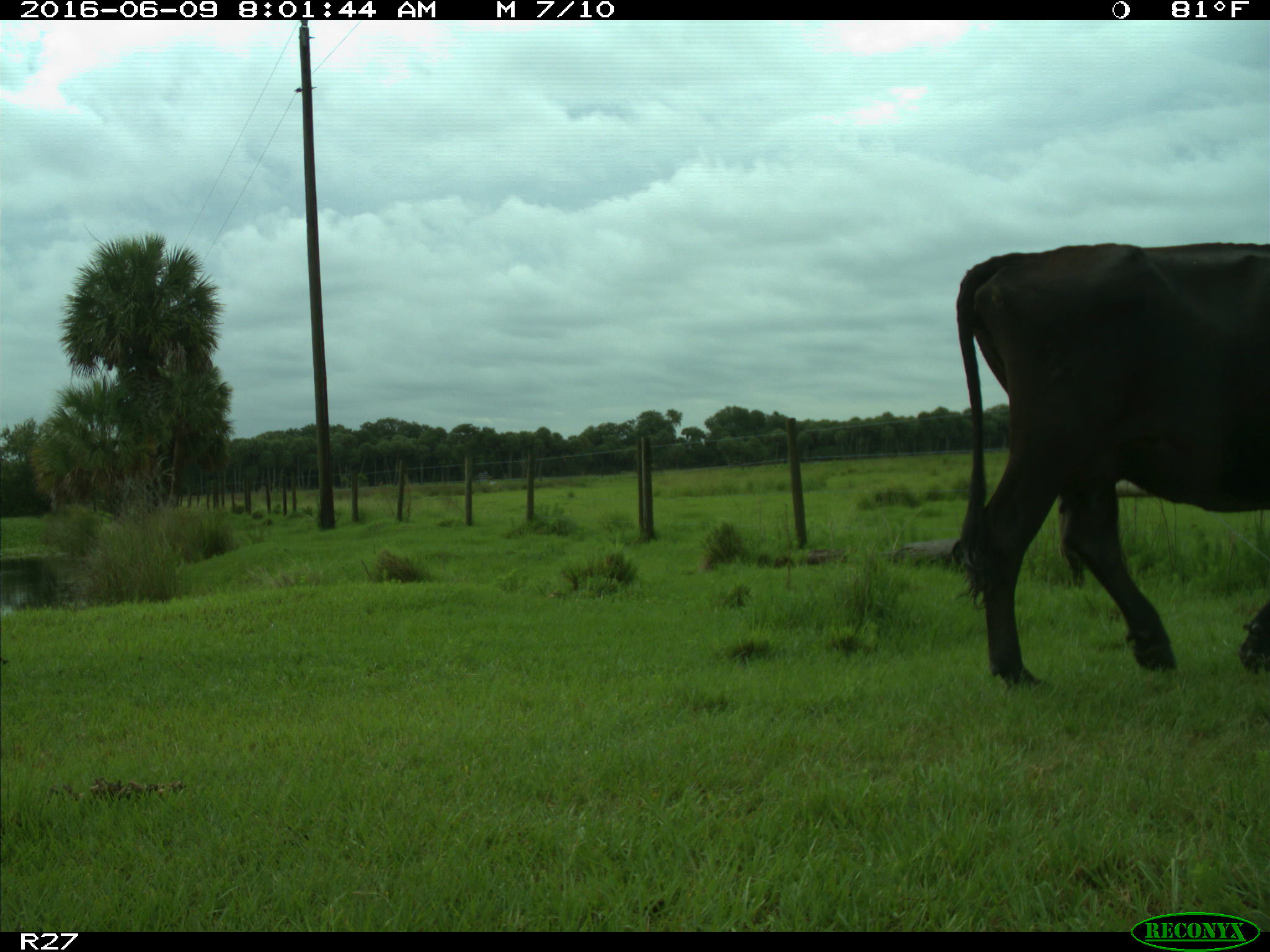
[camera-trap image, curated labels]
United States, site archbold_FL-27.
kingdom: Animalia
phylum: Chordata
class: Mammalia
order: Artiodactyla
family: Bovidae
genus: Bos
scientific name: Bos taurus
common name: domestic cow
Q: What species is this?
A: Bos taurus (domestic cow).